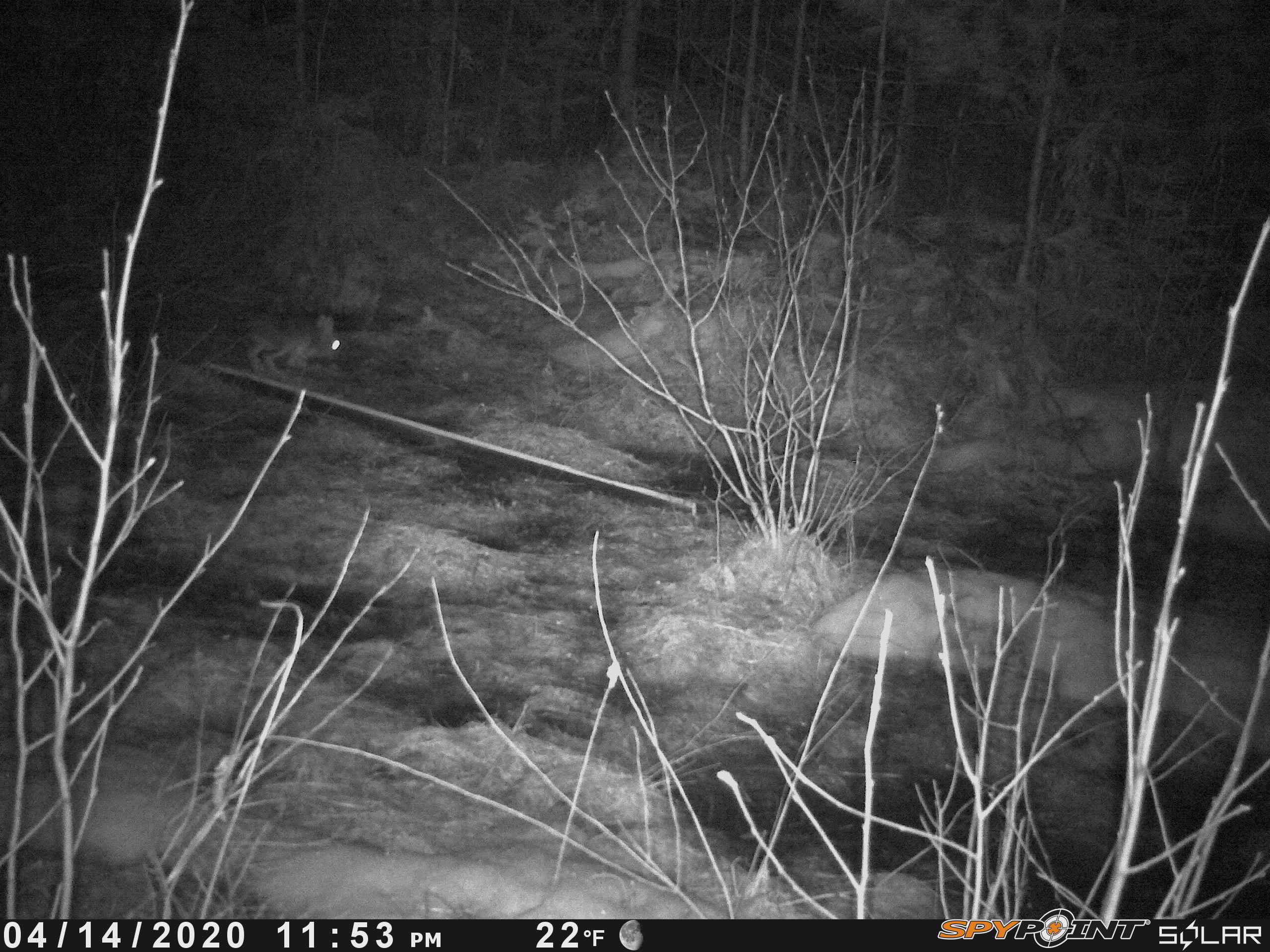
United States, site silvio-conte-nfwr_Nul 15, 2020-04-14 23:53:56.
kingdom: Animalia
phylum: Chordata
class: Mammalia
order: Lagomorpha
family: Leporidae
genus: Lepus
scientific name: Lepus americanus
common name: snowshoe hare